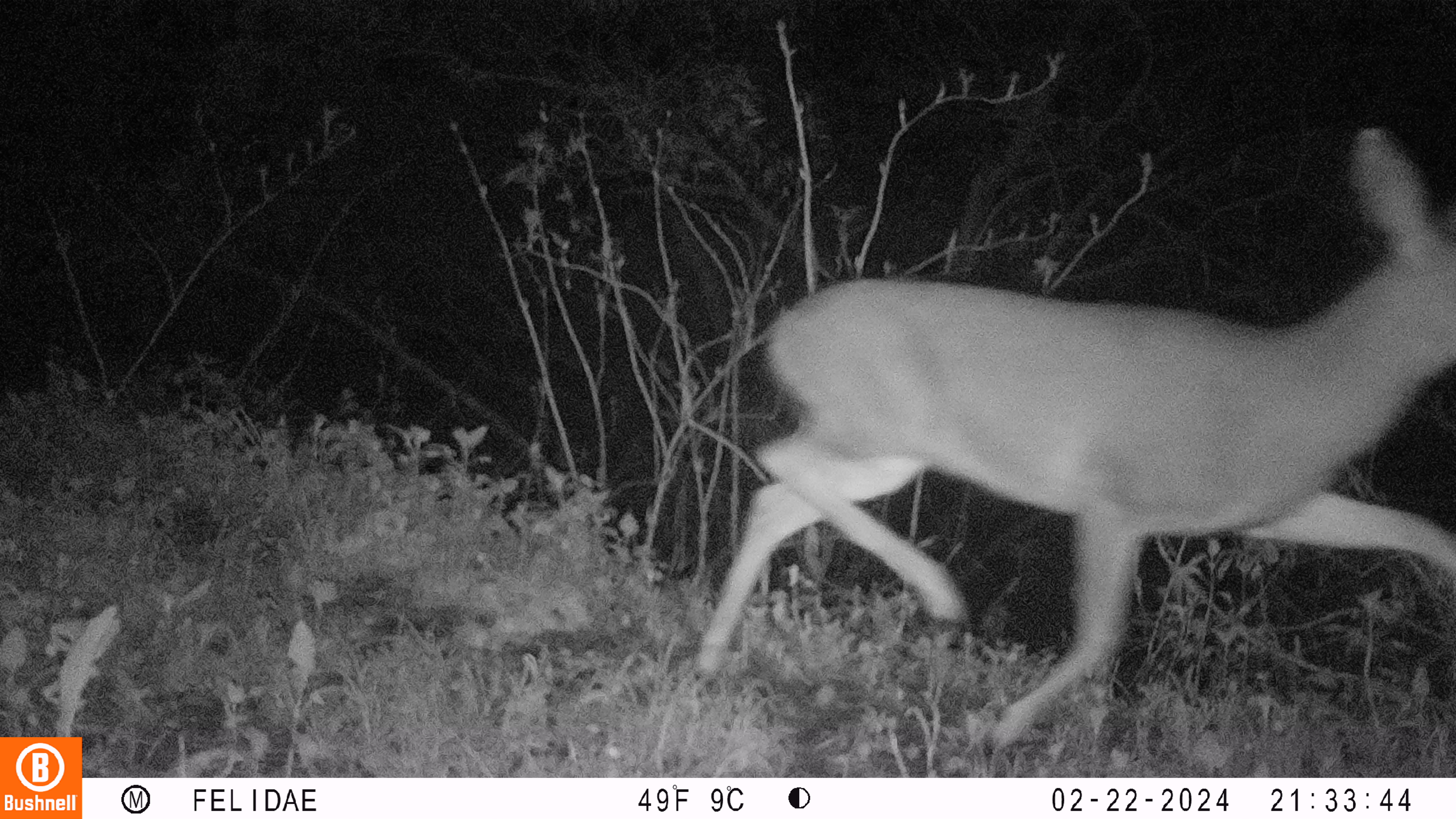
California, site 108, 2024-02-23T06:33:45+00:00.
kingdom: Animalia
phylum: Chordata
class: Mammalia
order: Artiodactyla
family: Cervidae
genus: Odocoileus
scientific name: Odocoileus hemionus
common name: mule deer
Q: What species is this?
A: Mule deer (Odocoileus hemionus).